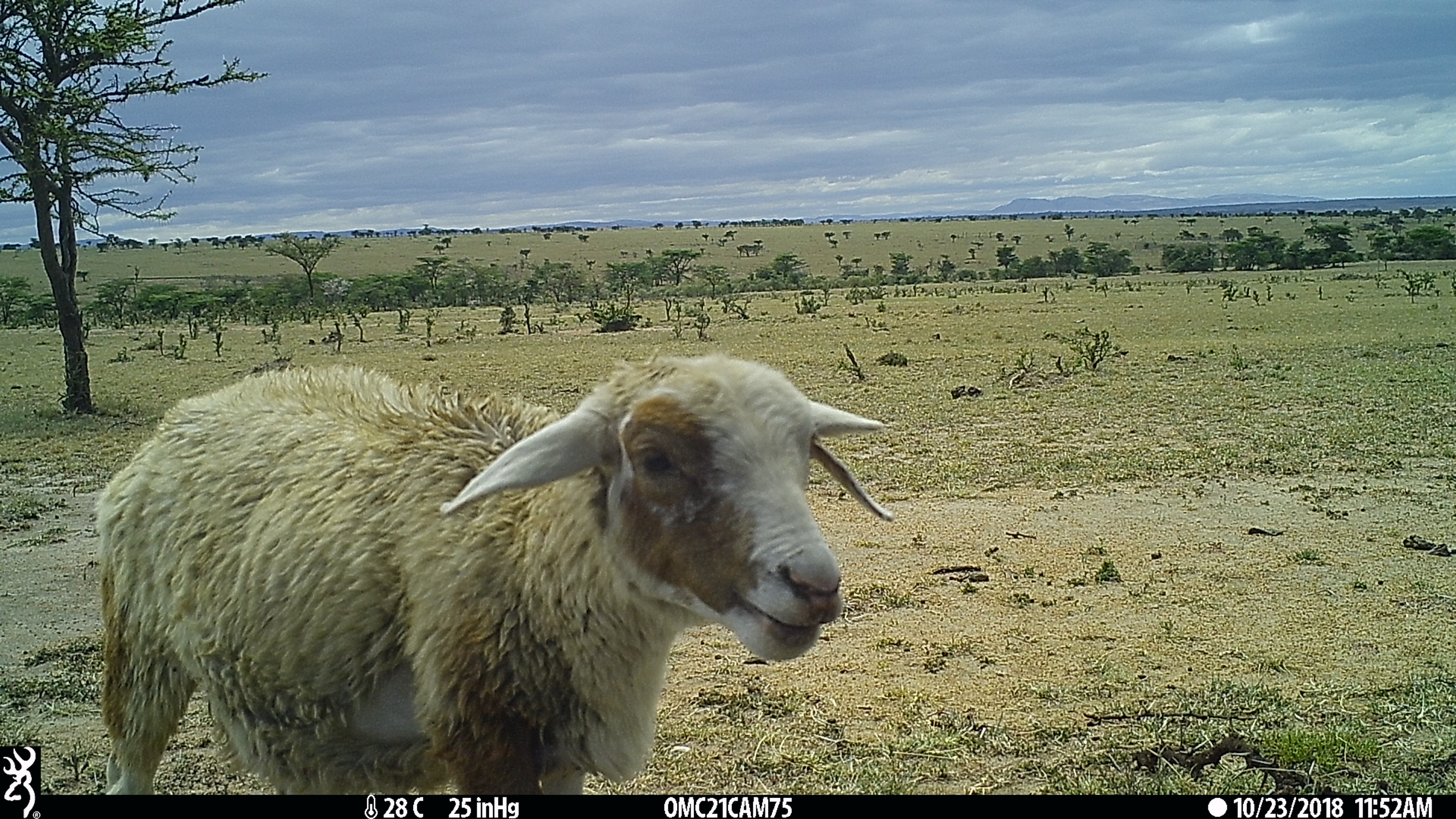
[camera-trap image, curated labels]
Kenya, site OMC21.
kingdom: Animalia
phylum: Chordata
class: Mammalia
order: Artiodactyla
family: Bovidae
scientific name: Bovidae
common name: sheep or goat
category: shoat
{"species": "shoat (sheep or goat) (Bovidae)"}